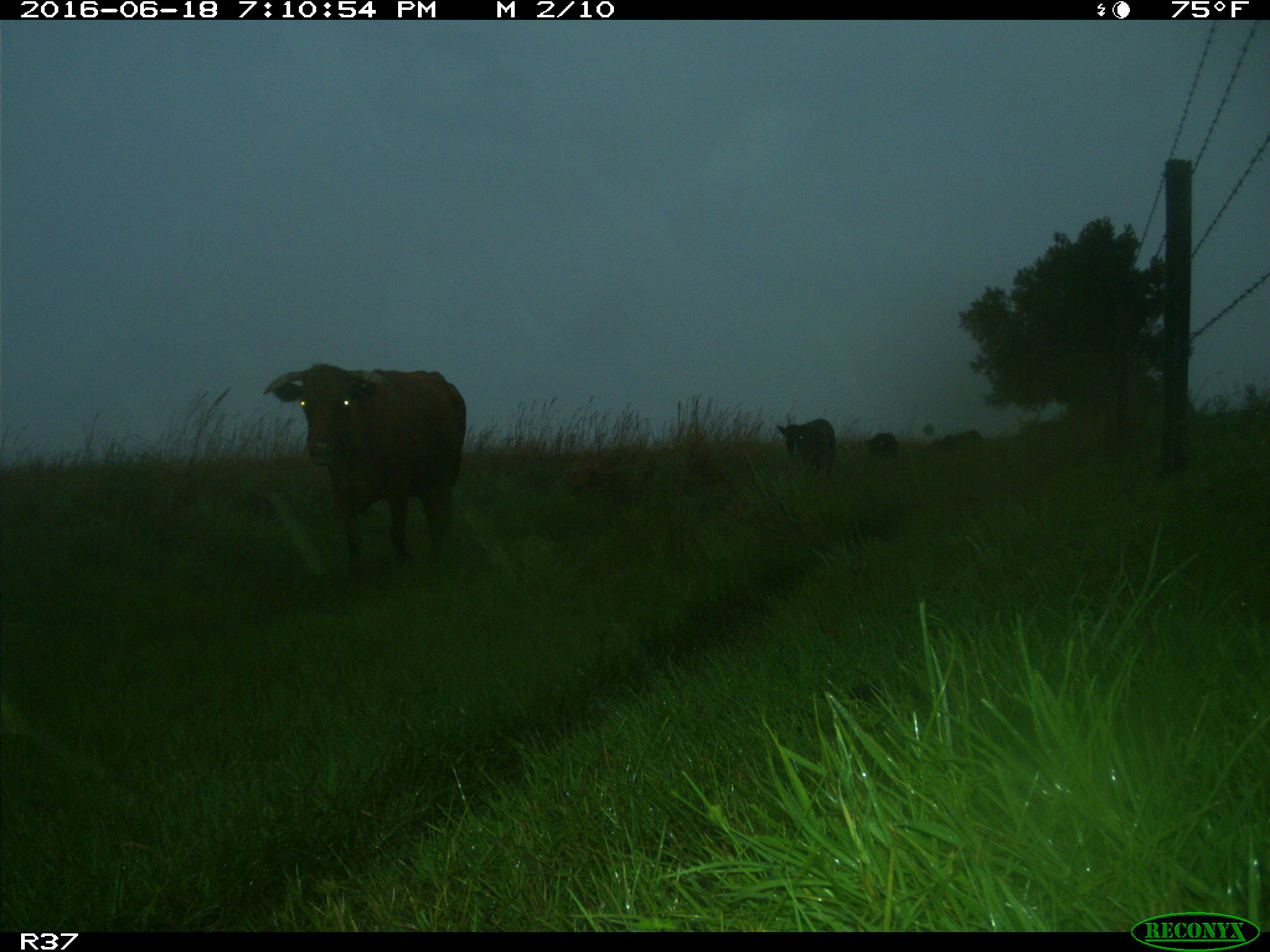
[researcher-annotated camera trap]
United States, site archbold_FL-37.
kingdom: Animalia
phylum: Chordata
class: Mammalia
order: Artiodactyla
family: Bovidae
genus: Bos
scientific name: Bos taurus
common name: domestic cow